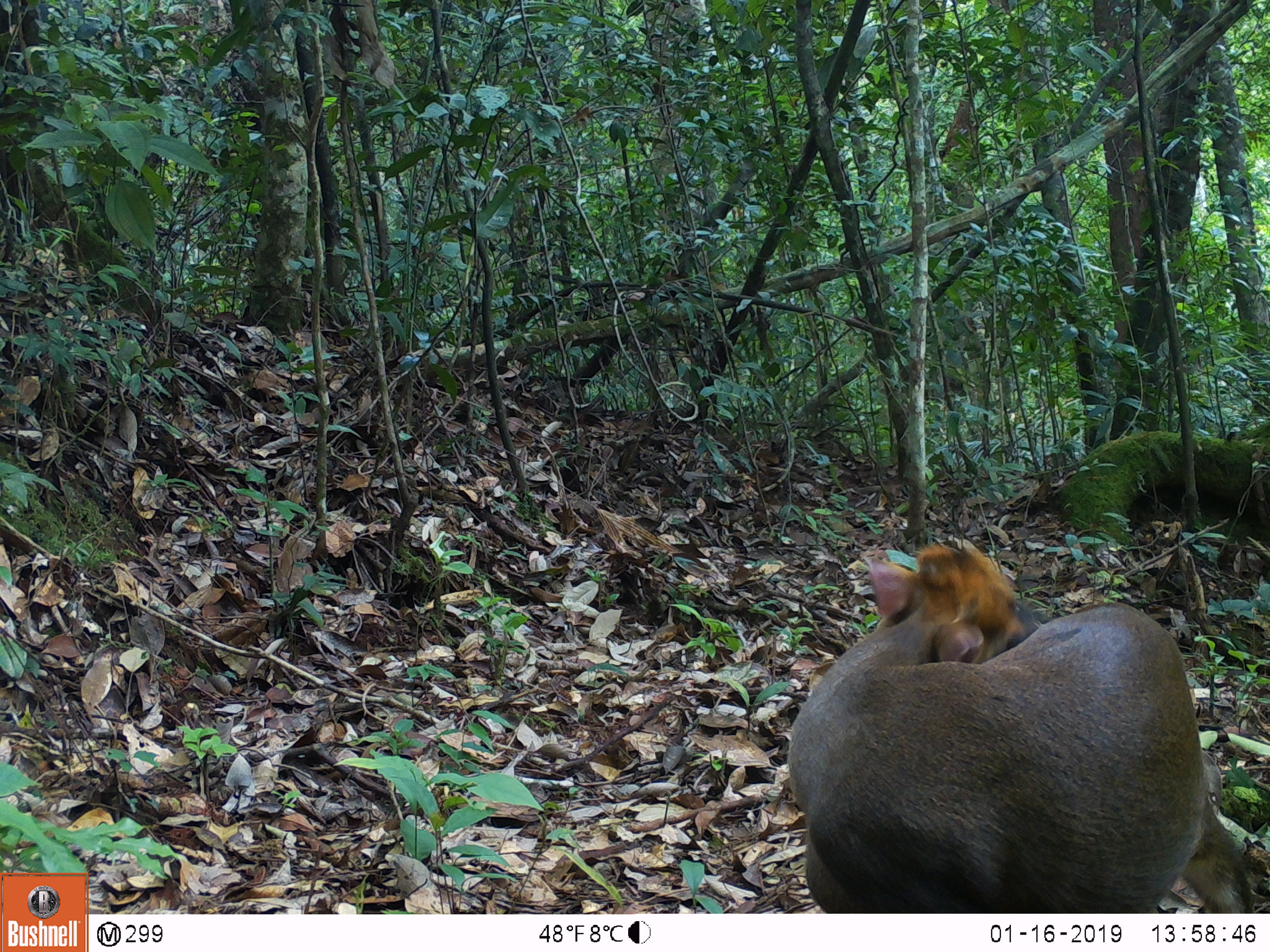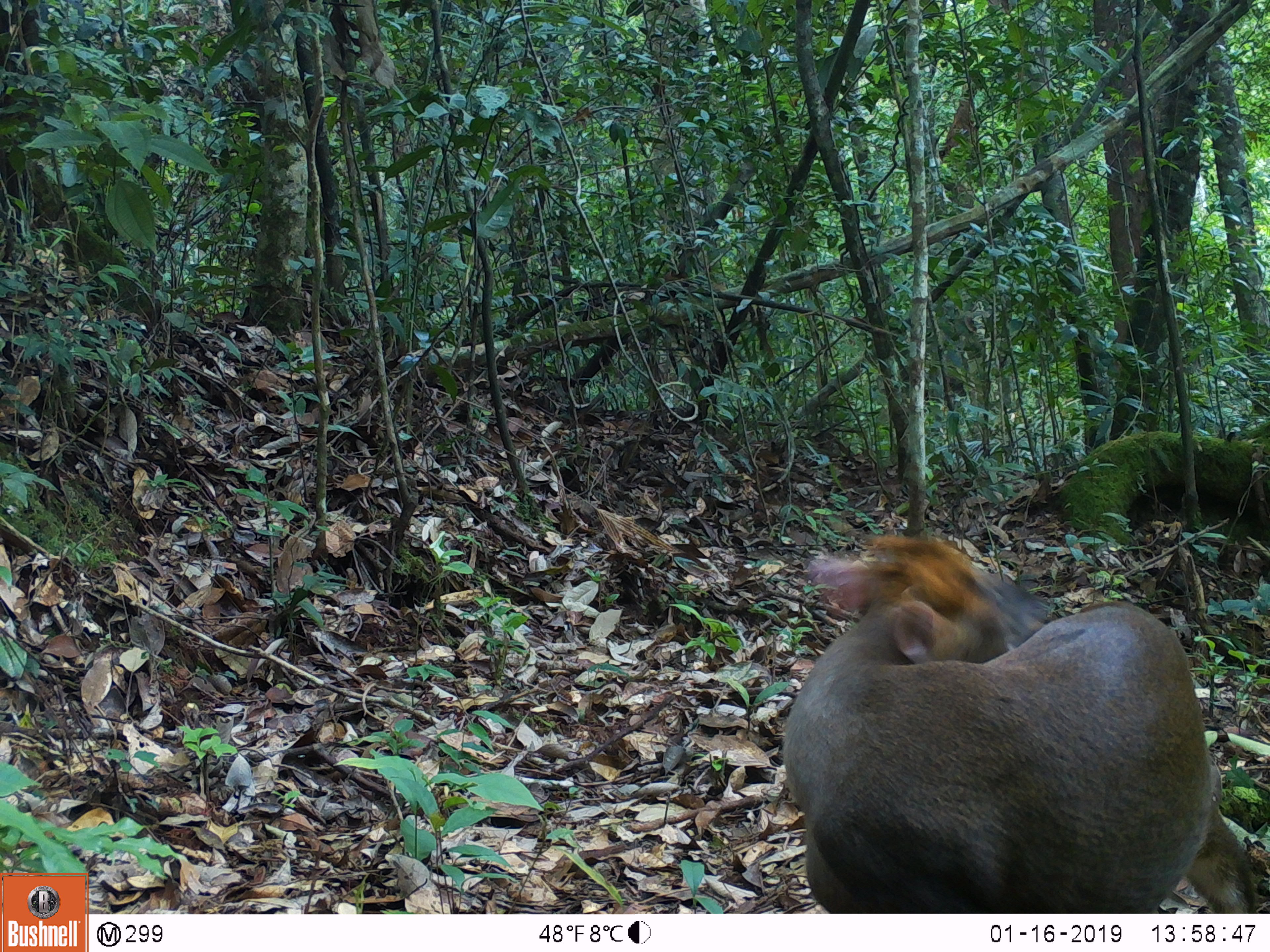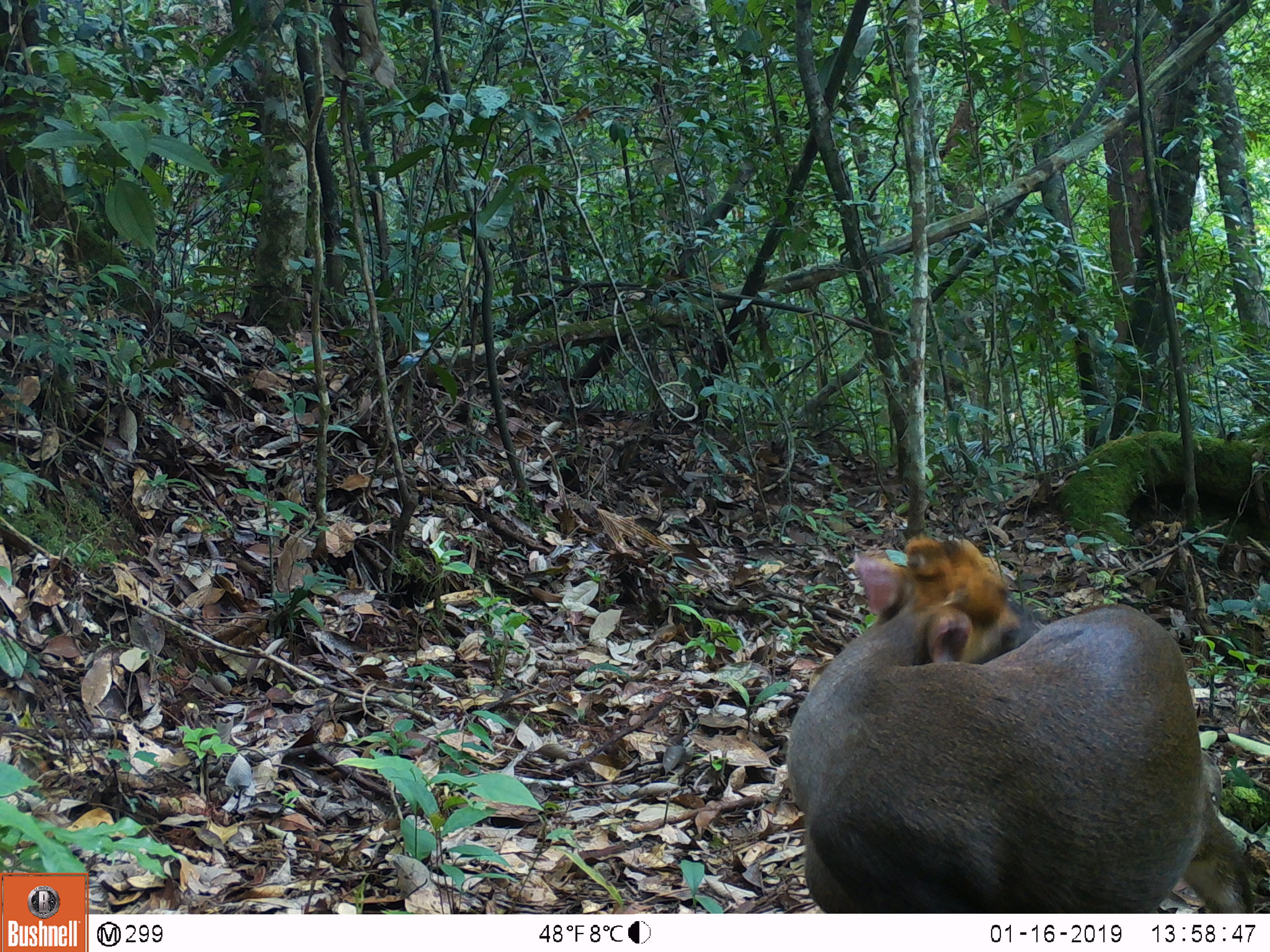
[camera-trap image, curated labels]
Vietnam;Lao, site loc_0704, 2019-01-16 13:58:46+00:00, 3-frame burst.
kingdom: Animalia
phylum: Chordata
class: Mammalia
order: Artiodactyla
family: Cervidae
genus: Muntiacus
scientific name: Muntiacus rooseveltorum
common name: roosevelt's muntjac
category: roosevelts muntjac group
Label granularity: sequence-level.